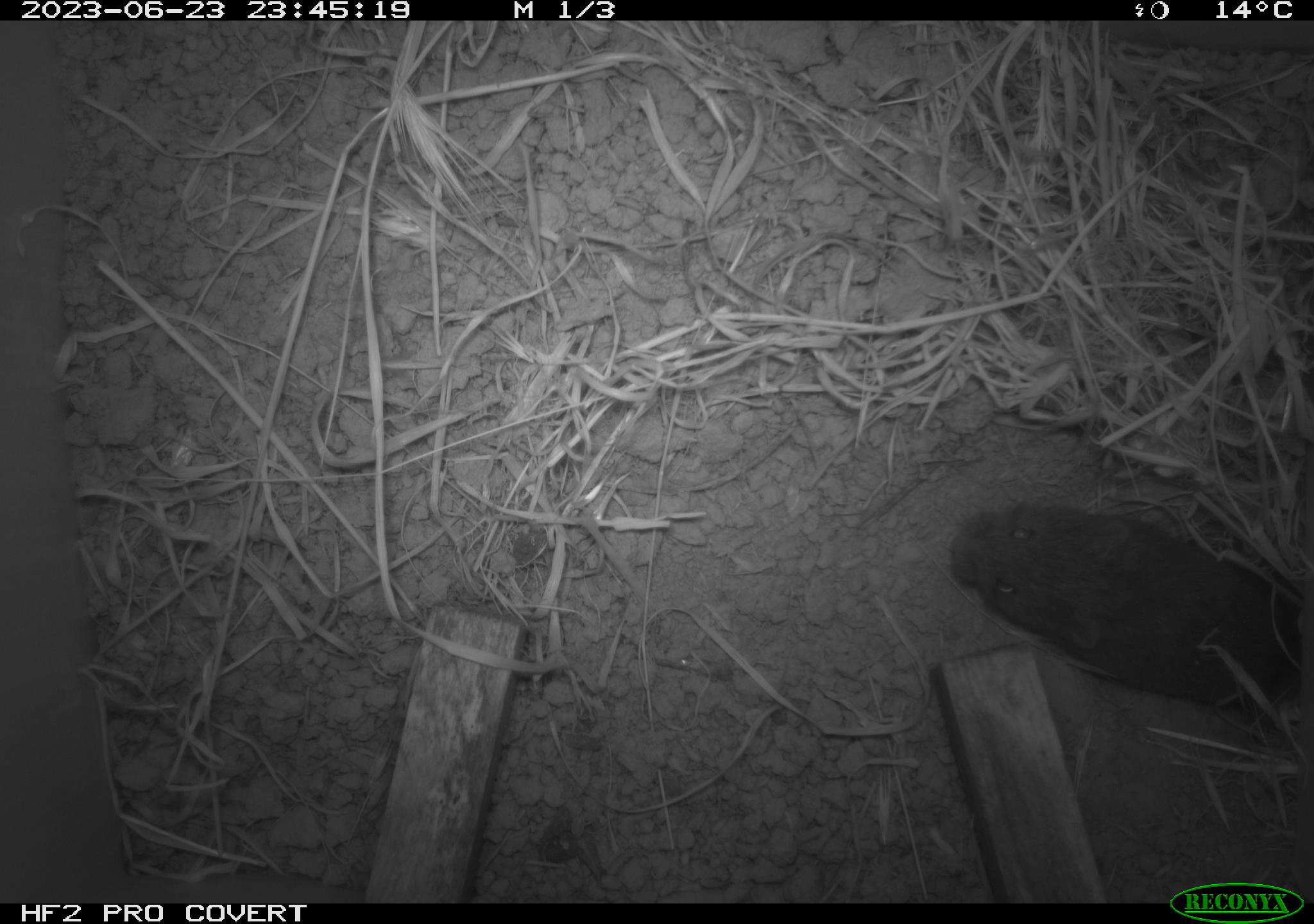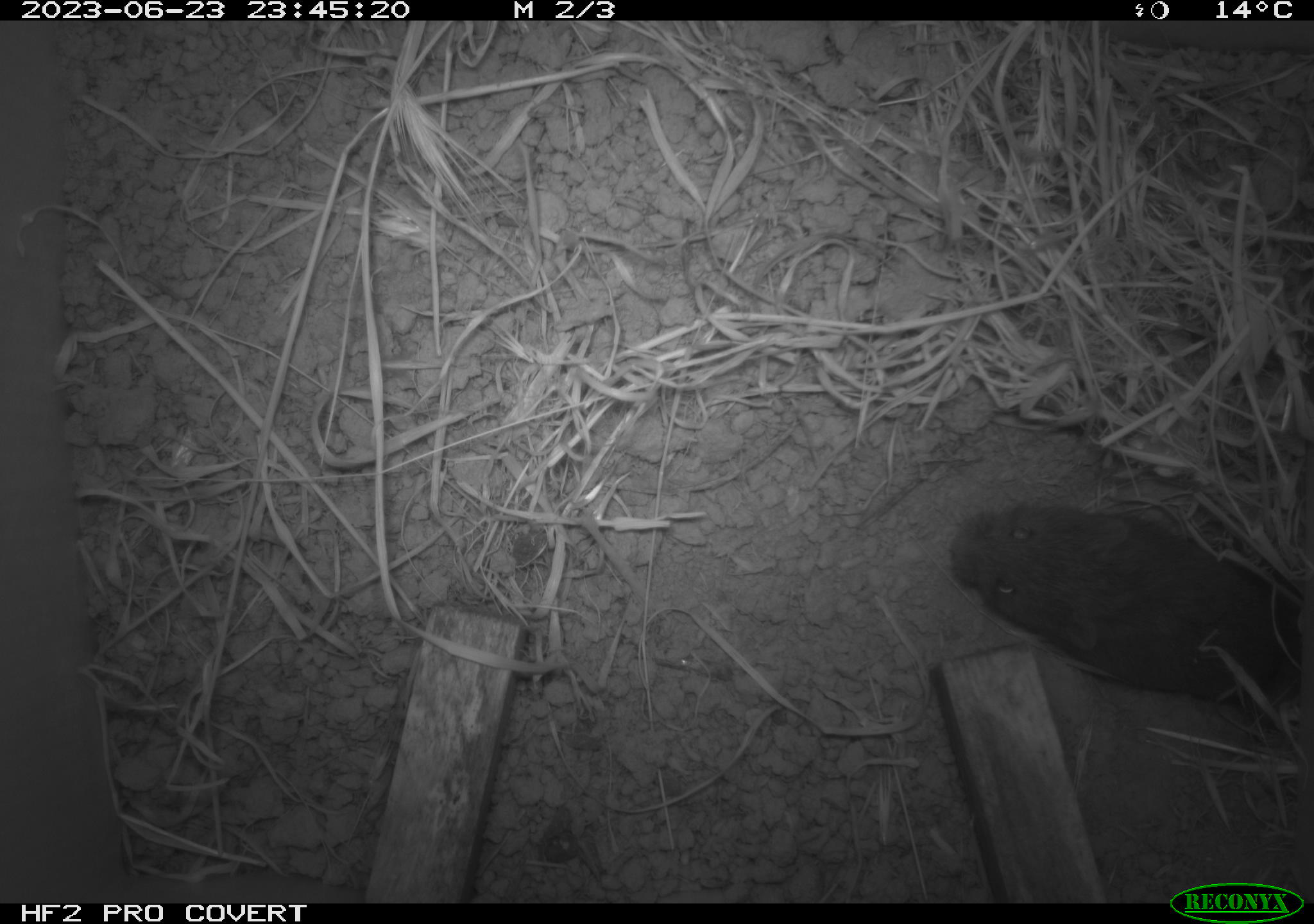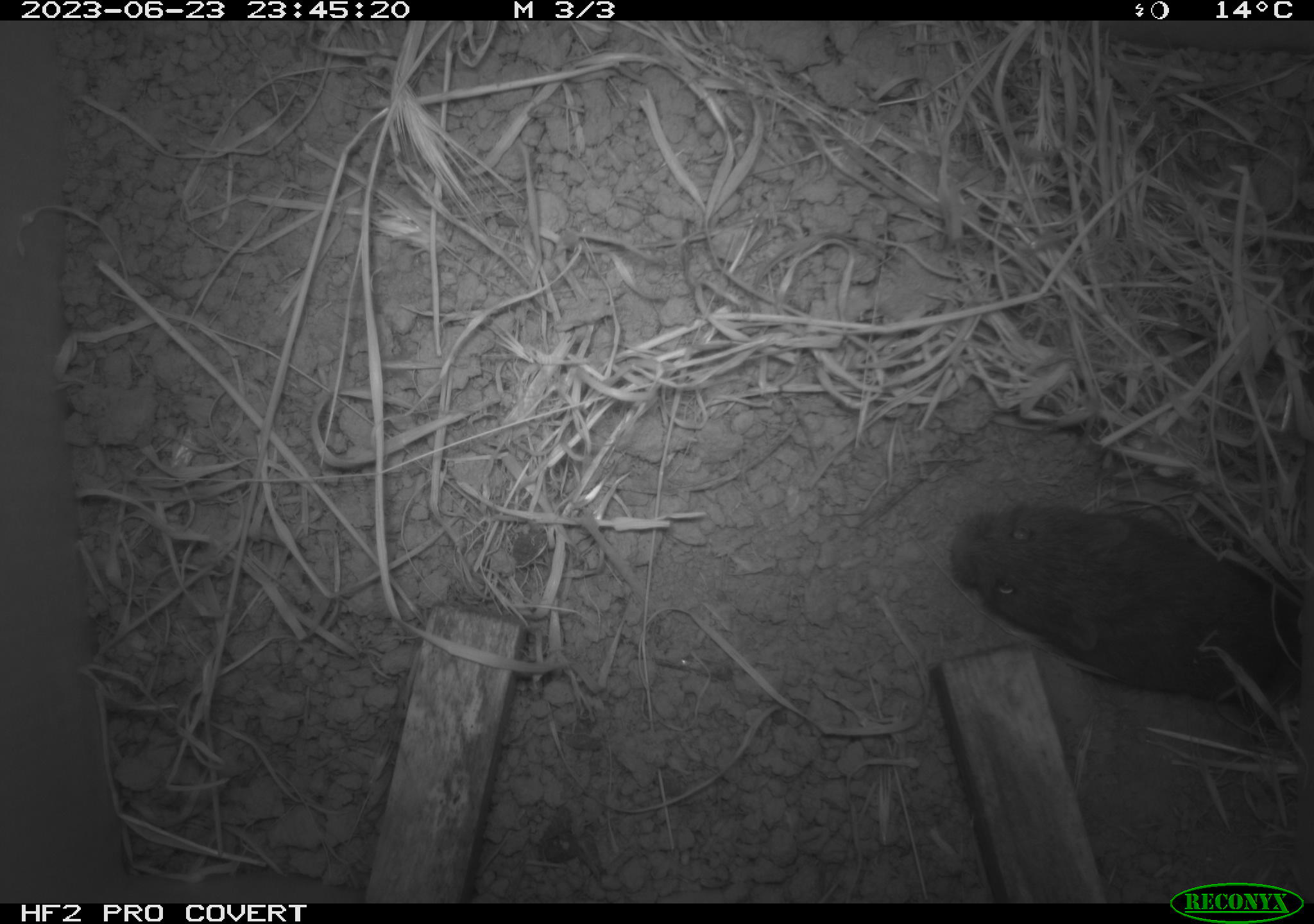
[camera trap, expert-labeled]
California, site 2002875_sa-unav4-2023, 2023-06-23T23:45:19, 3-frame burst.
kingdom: Animalia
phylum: Chordata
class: Mammalia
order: Rodentia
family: Cricetidae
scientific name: Arvicolinae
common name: voles, lemmings, and muskrats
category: arvicolinae subfamily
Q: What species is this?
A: Arvicolinae subfamily (voles, lemmings, and muskrats) (Arvicolinae).